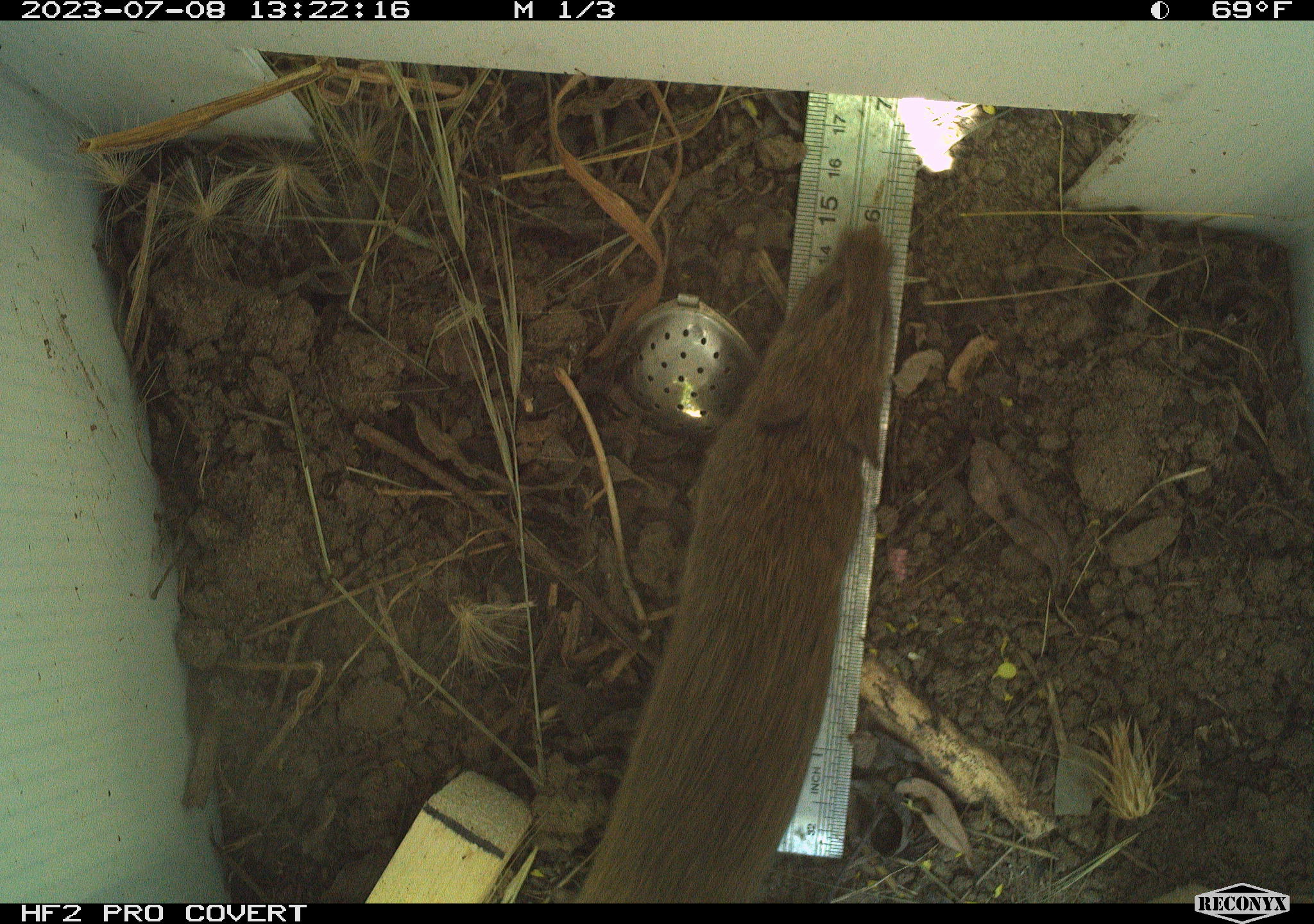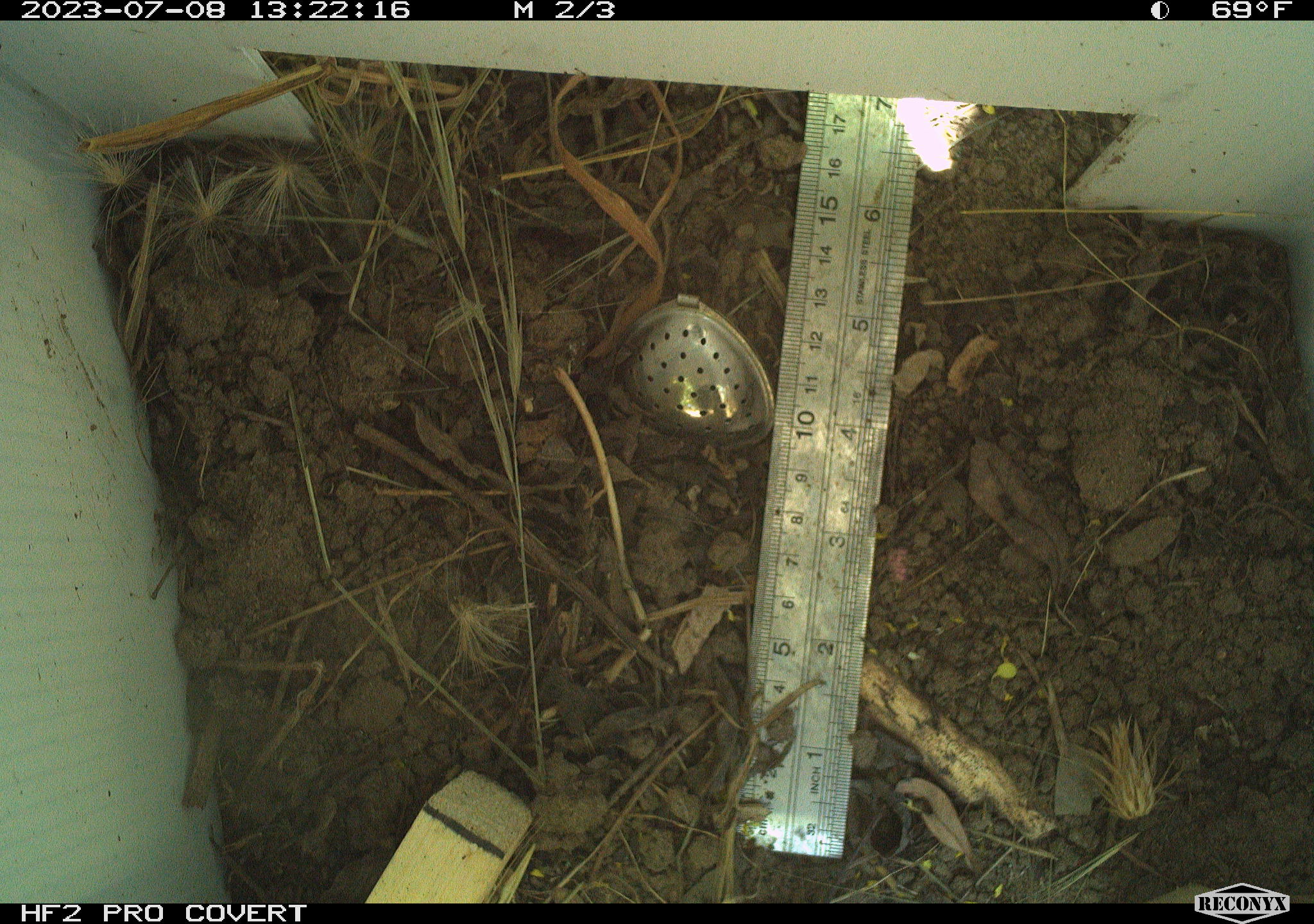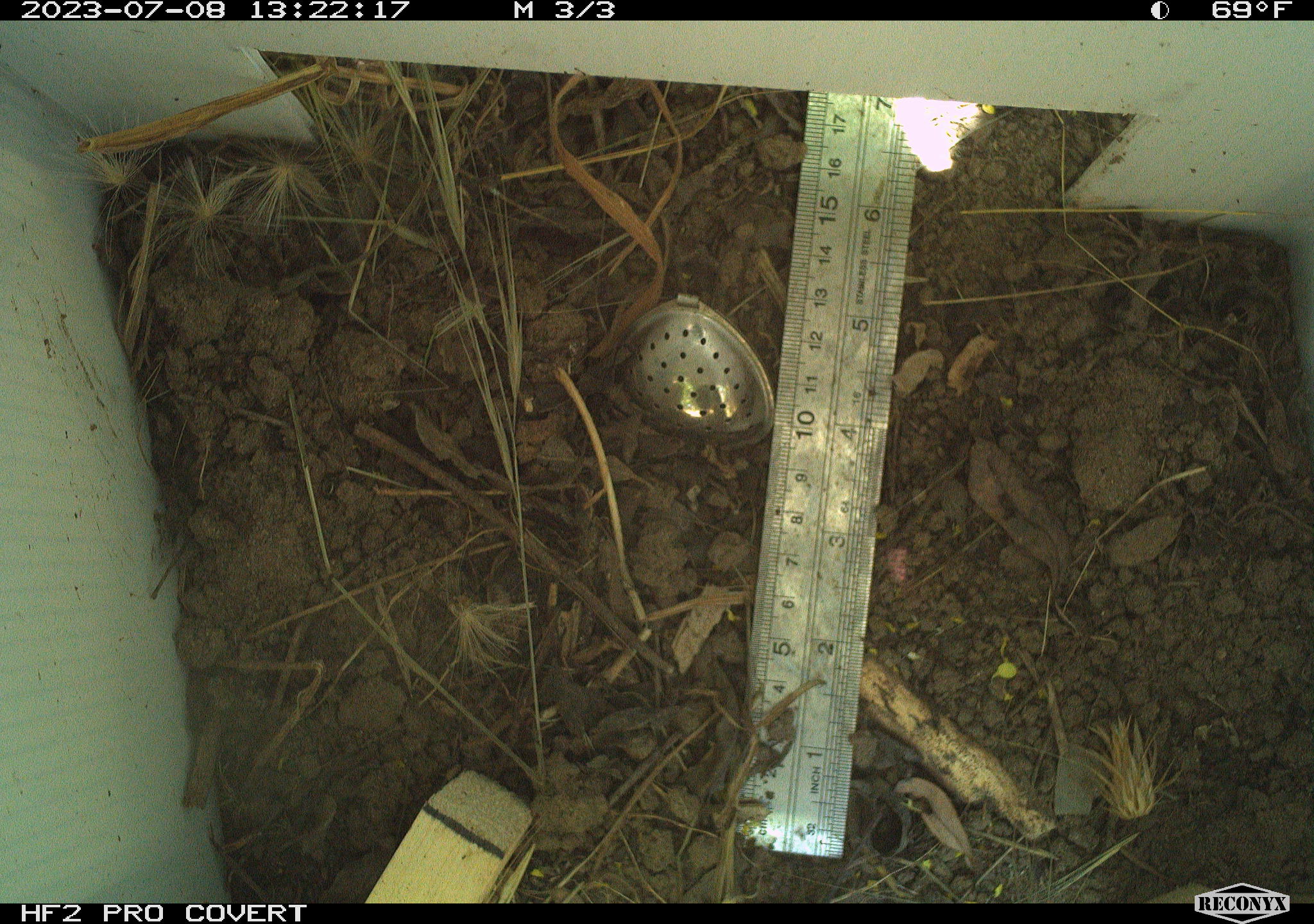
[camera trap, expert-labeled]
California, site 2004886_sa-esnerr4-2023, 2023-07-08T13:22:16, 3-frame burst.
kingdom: Animalia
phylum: Chordata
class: Mammalia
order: Rodentia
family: Cricetidae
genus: Microtus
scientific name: Microtus californicus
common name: california vole